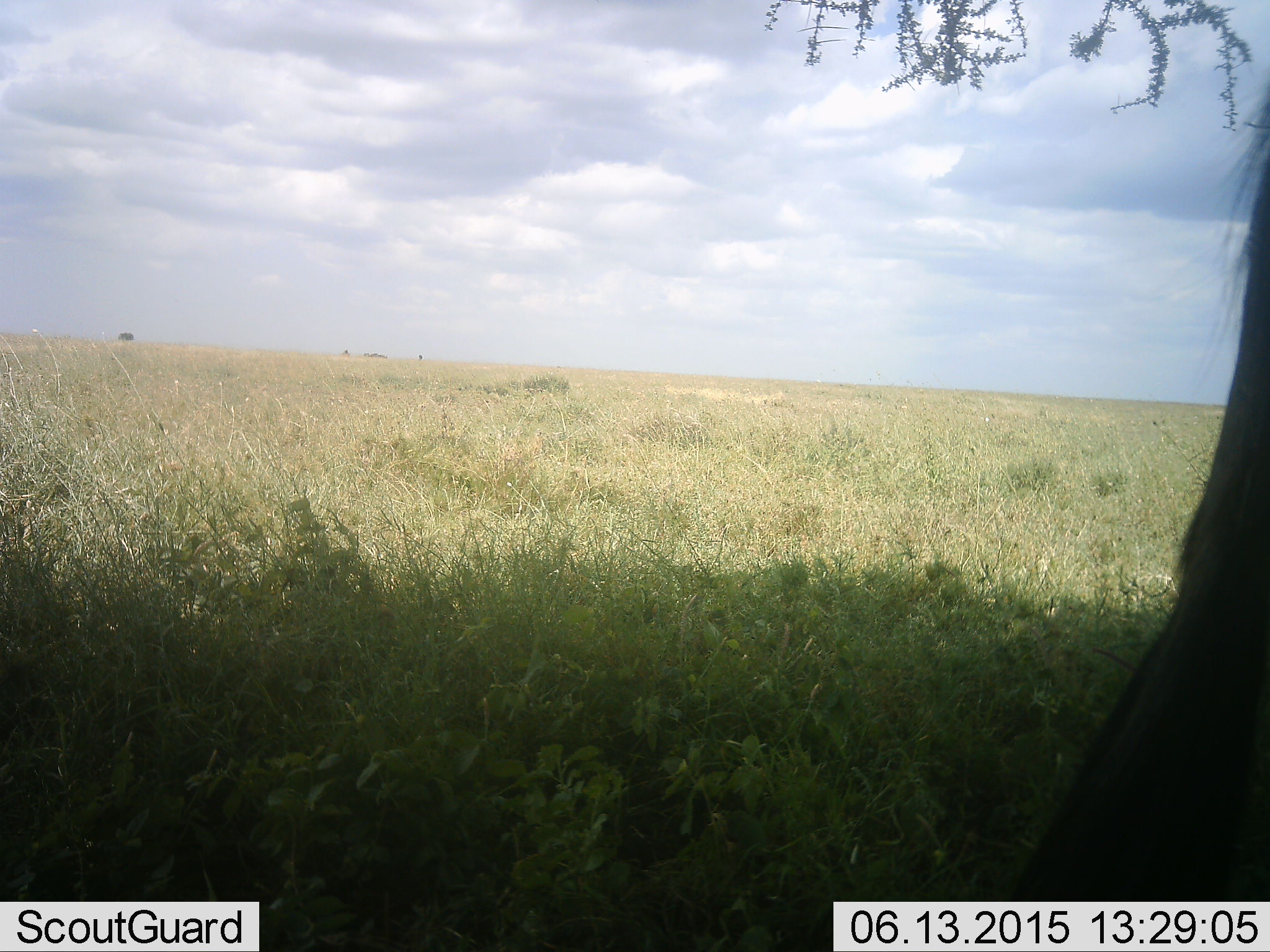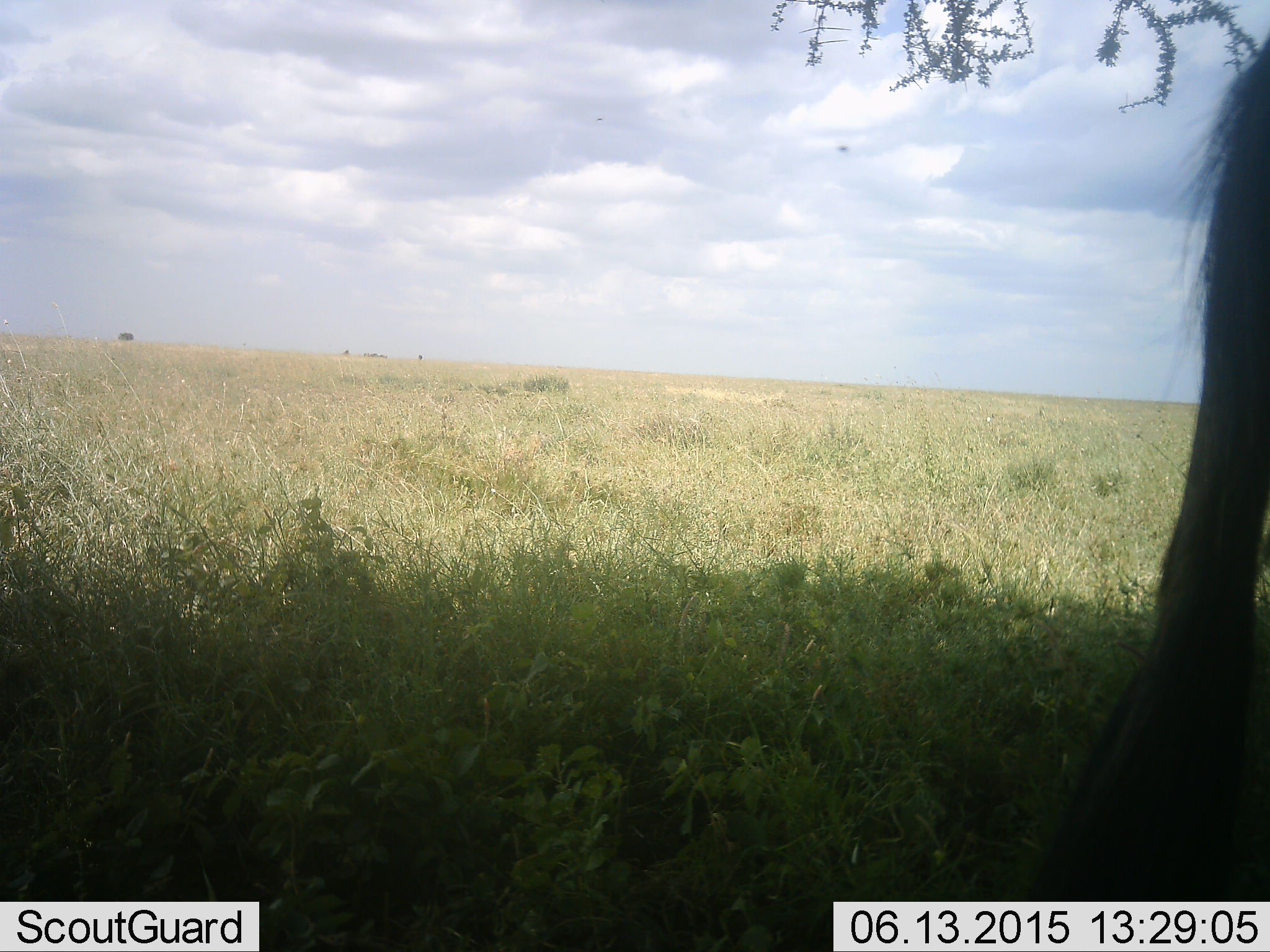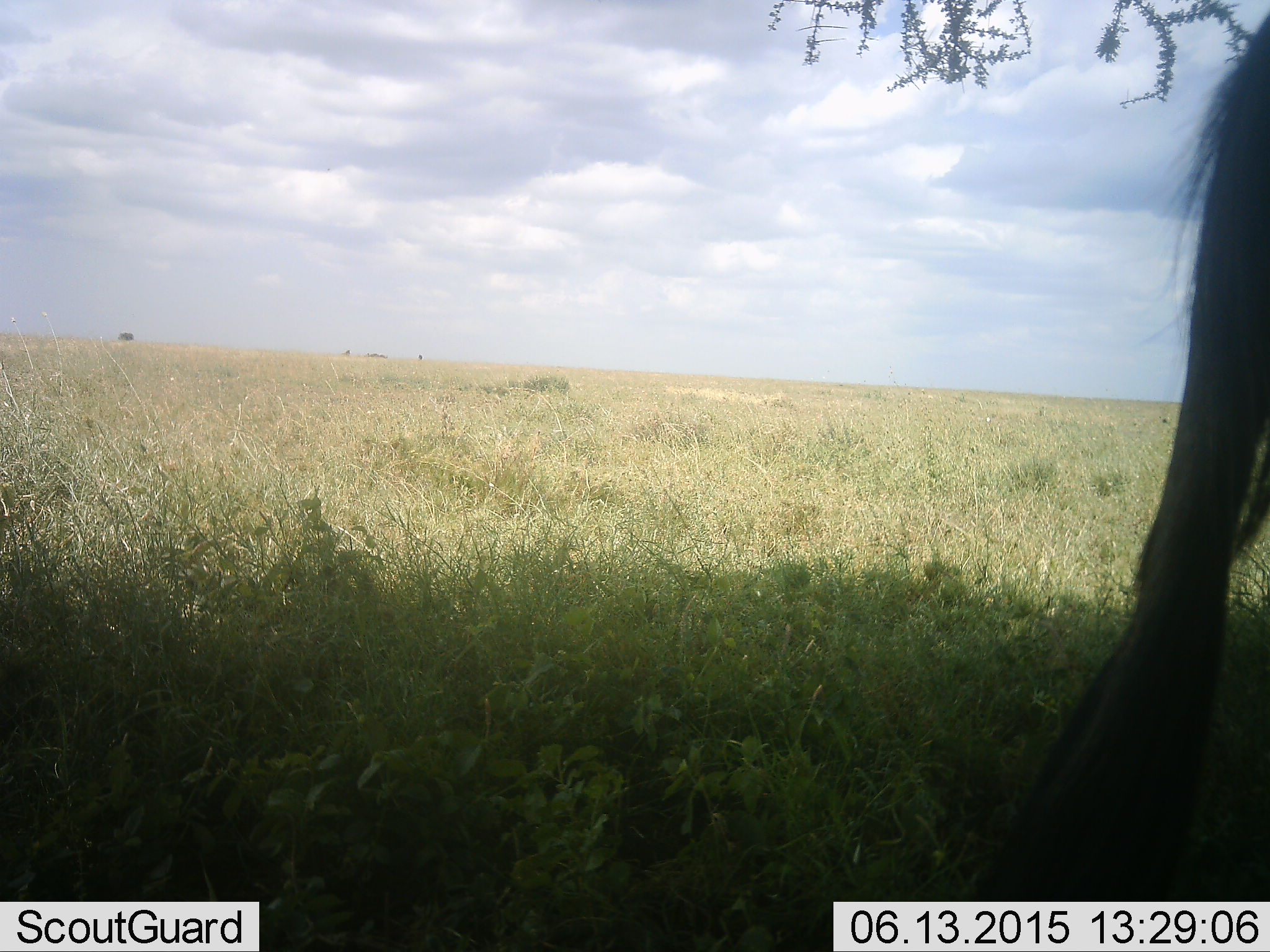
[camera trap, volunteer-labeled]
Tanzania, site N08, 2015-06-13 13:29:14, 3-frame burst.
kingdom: Animalia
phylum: Chordata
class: Mammalia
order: Artiodactyla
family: Bovidae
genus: Connochaetes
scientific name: Connochaetes taurinus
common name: blue wildebeest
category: wildebeest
Wildebeest (blue wildebeest) (Connochaetes taurinus), count 1. Behavior (volunteer vote fractions): standing 100%, resting 0%, moving 0%, interacting 0%. Young present (vote fraction): 0%. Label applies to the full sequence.